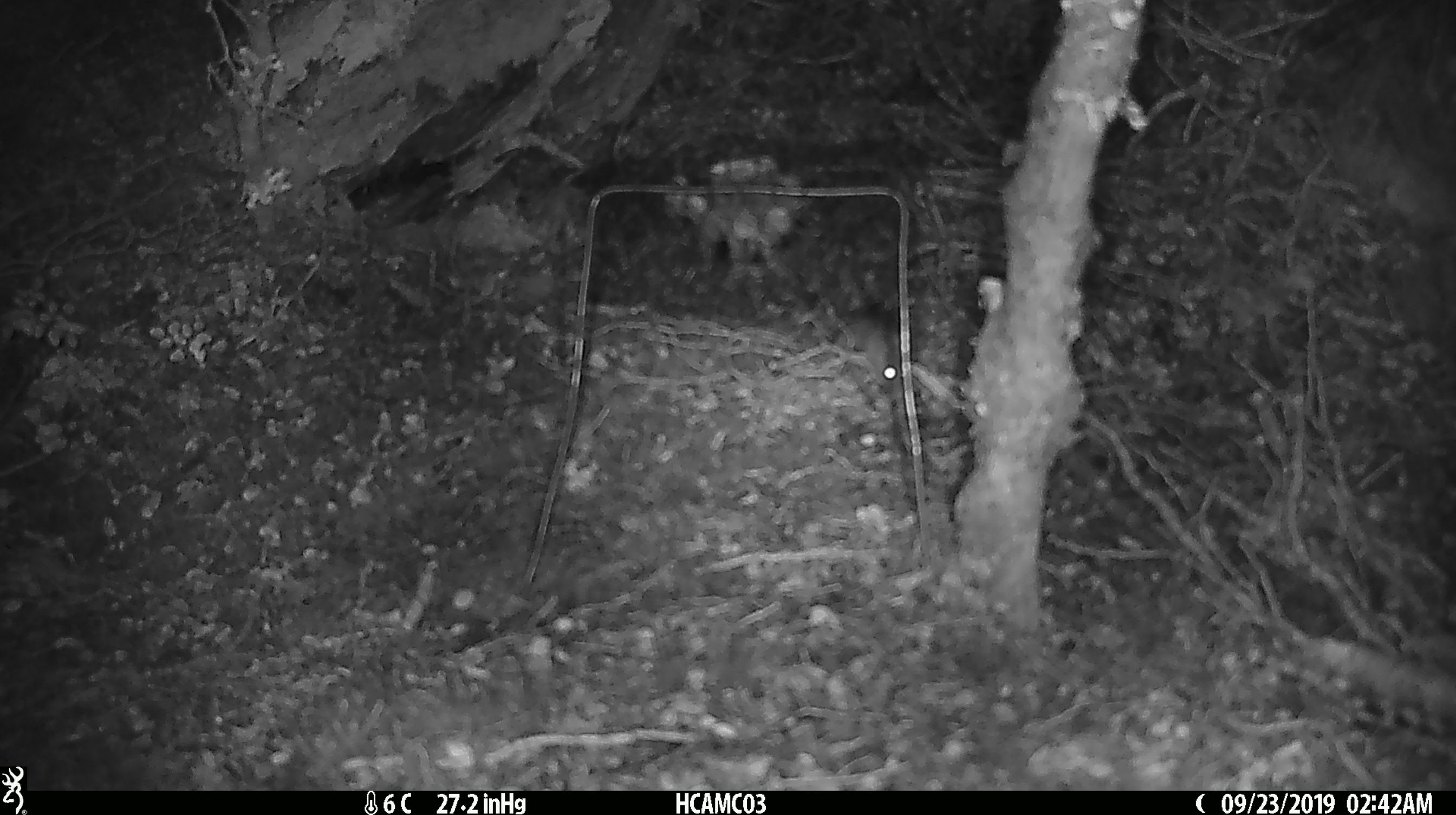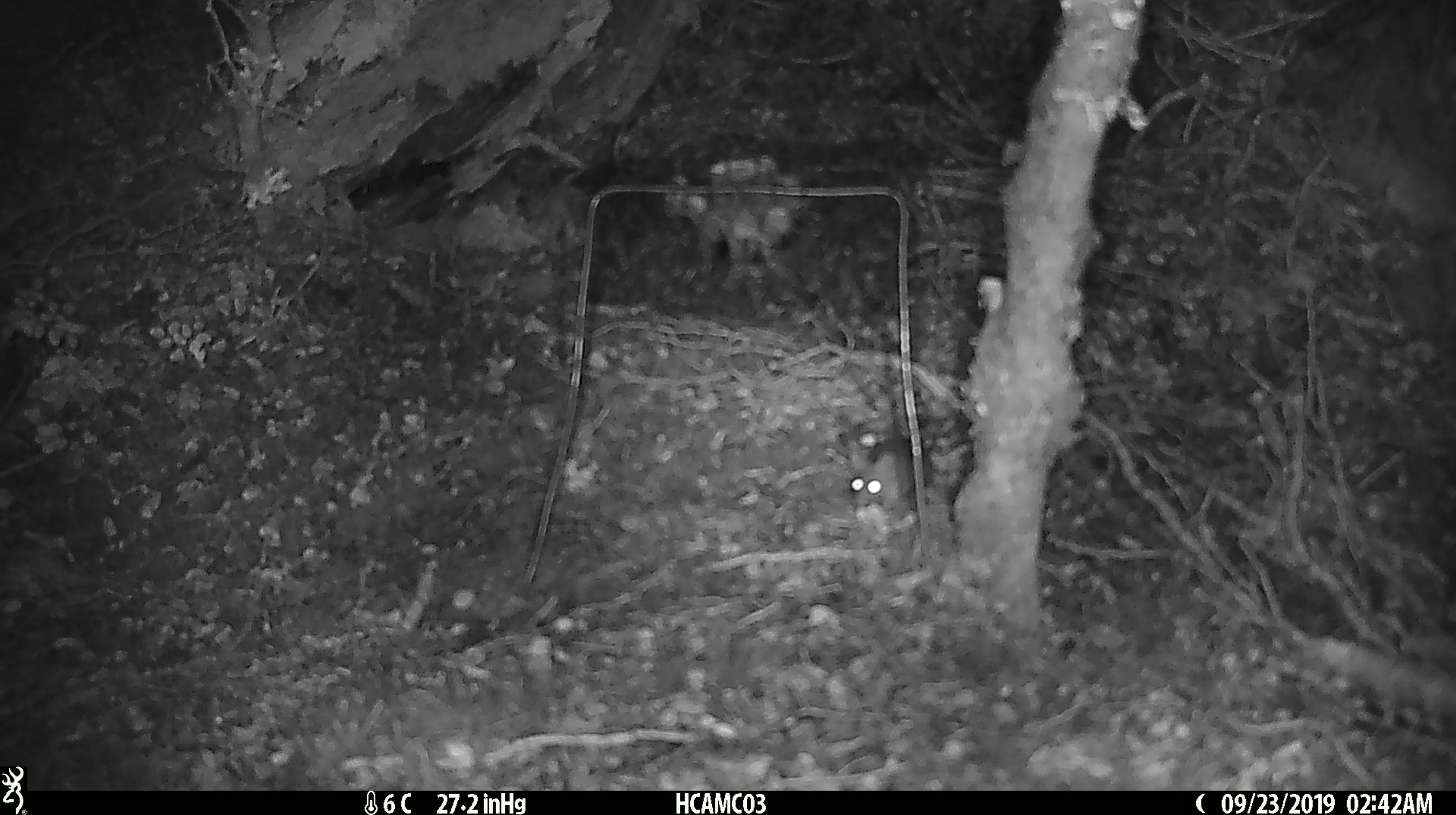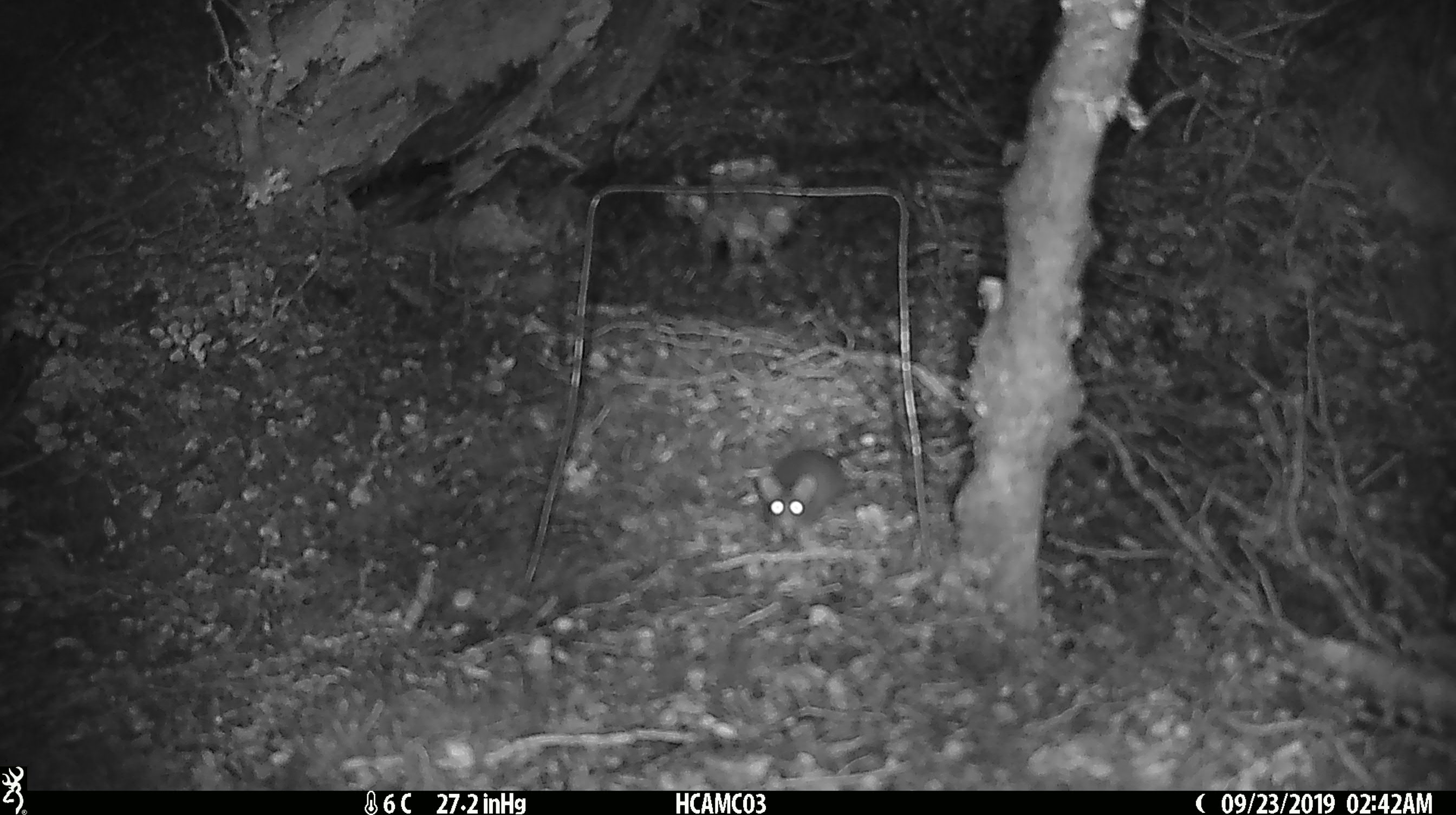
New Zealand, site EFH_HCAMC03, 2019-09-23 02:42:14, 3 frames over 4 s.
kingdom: Animalia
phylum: Chordata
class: Mammalia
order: Rodentia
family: Muridae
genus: Mus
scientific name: Mus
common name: mouse